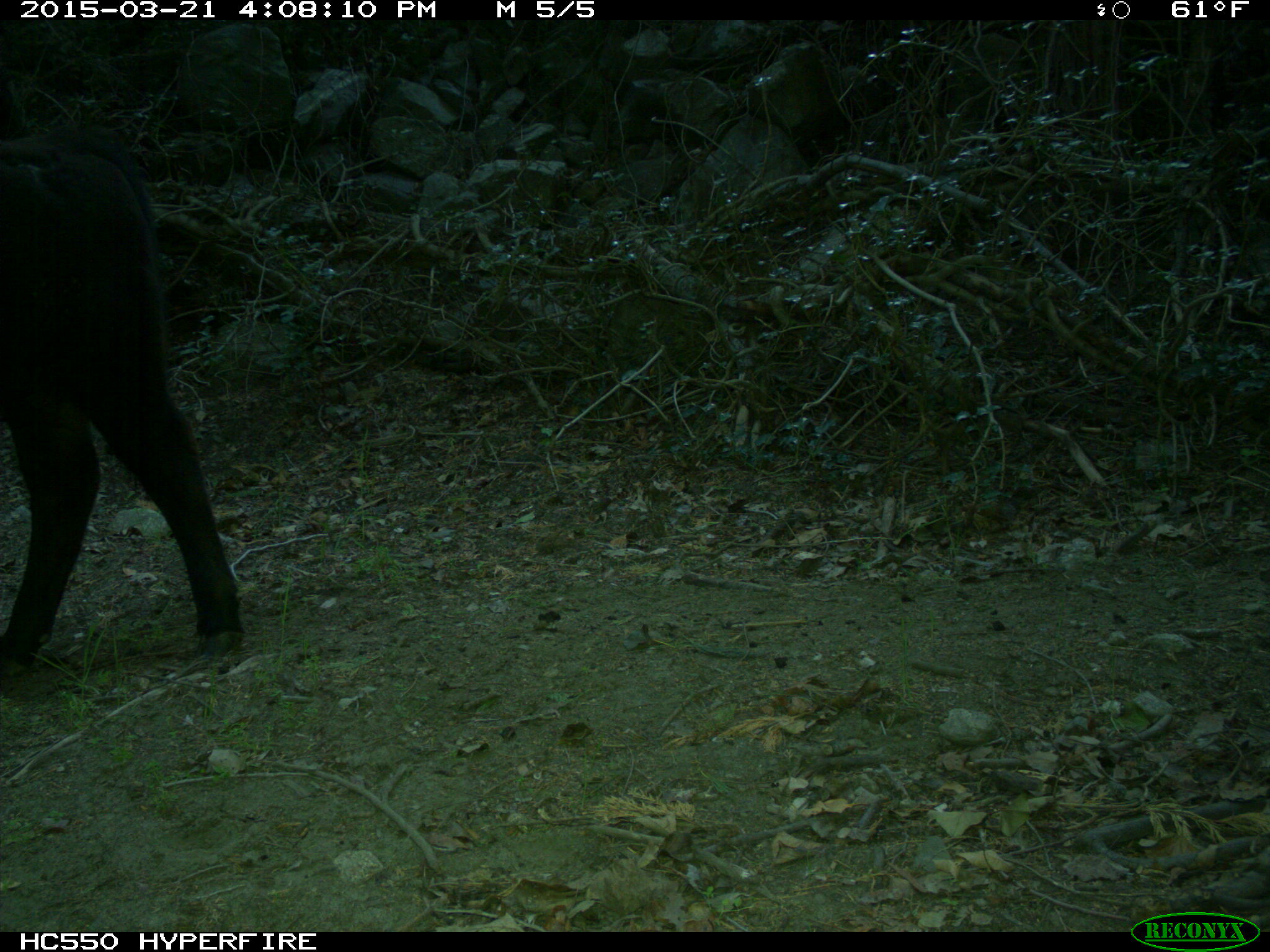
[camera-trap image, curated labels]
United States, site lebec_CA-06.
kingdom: Animalia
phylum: Chordata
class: Mammalia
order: Artiodactyla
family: Bovidae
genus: Bos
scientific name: Bos taurus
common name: domestic cow